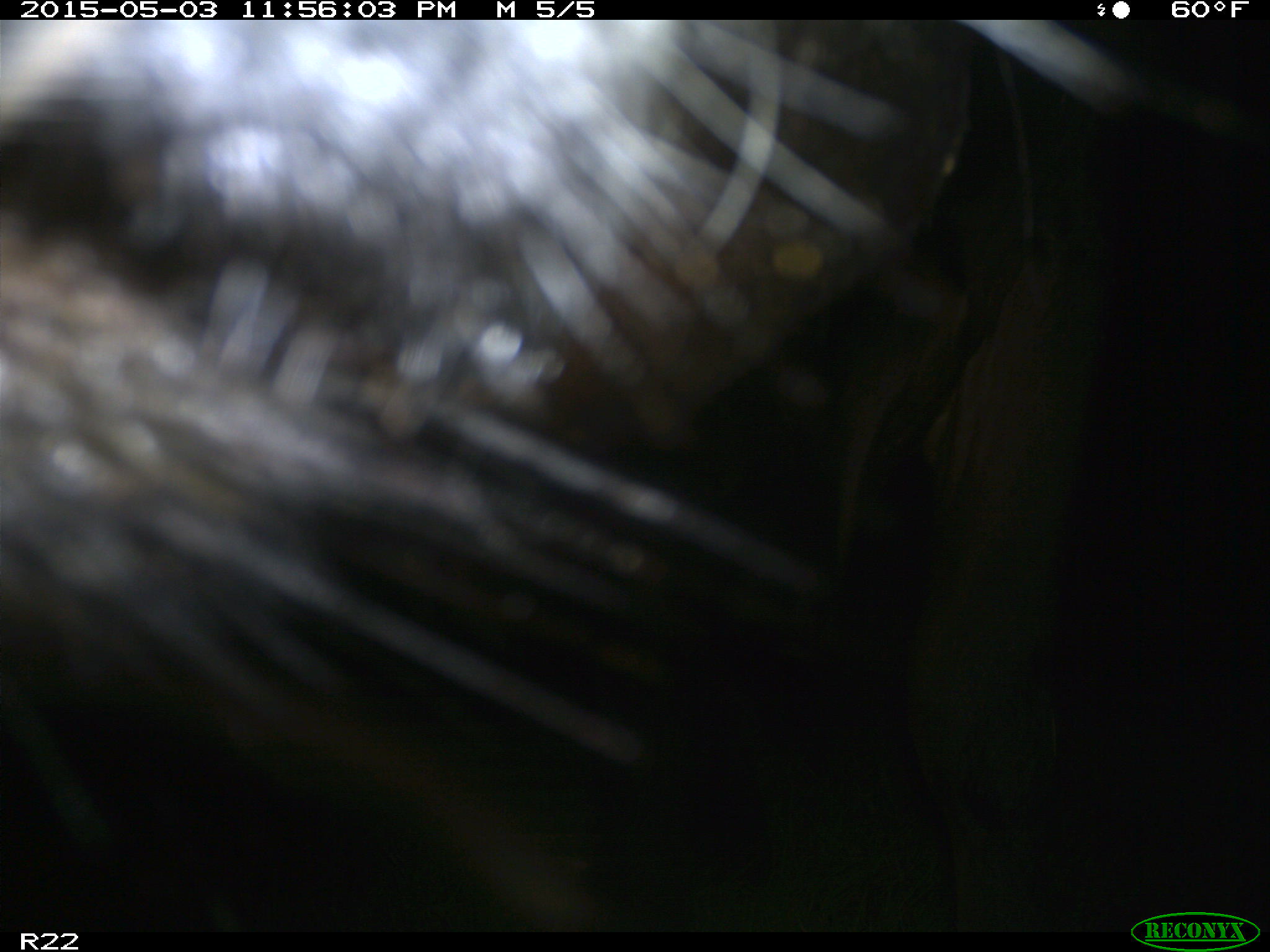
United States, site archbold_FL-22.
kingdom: Animalia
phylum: Chordata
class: Mammalia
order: Artiodactyla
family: Bovidae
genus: Bos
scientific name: Bos taurus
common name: domestic cow